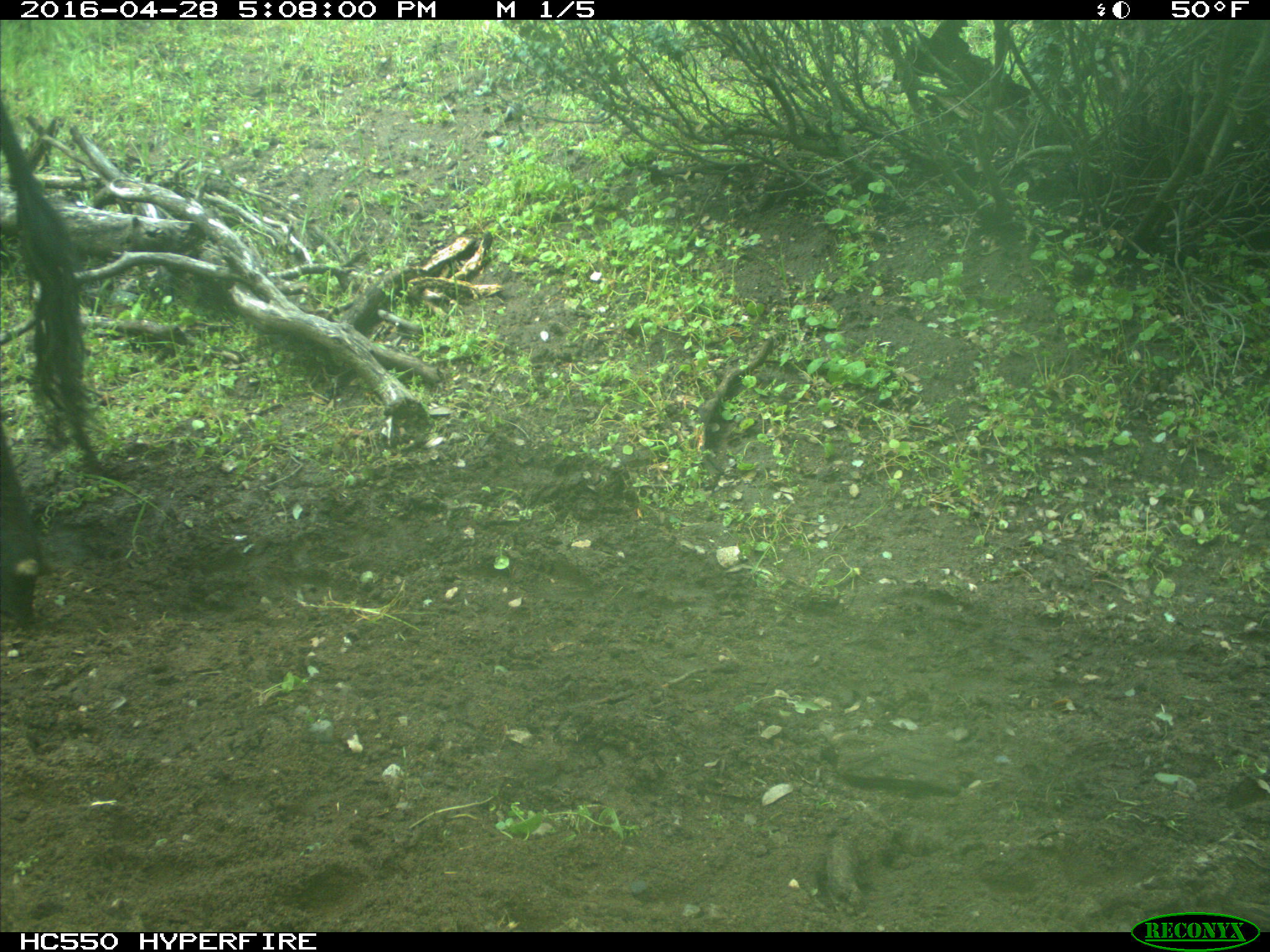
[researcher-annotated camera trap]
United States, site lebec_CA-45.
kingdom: Animalia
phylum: Chordata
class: Mammalia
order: Artiodactyla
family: Bovidae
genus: Bos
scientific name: Bos taurus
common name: domestic cow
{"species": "Bos taurus (domestic cow)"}